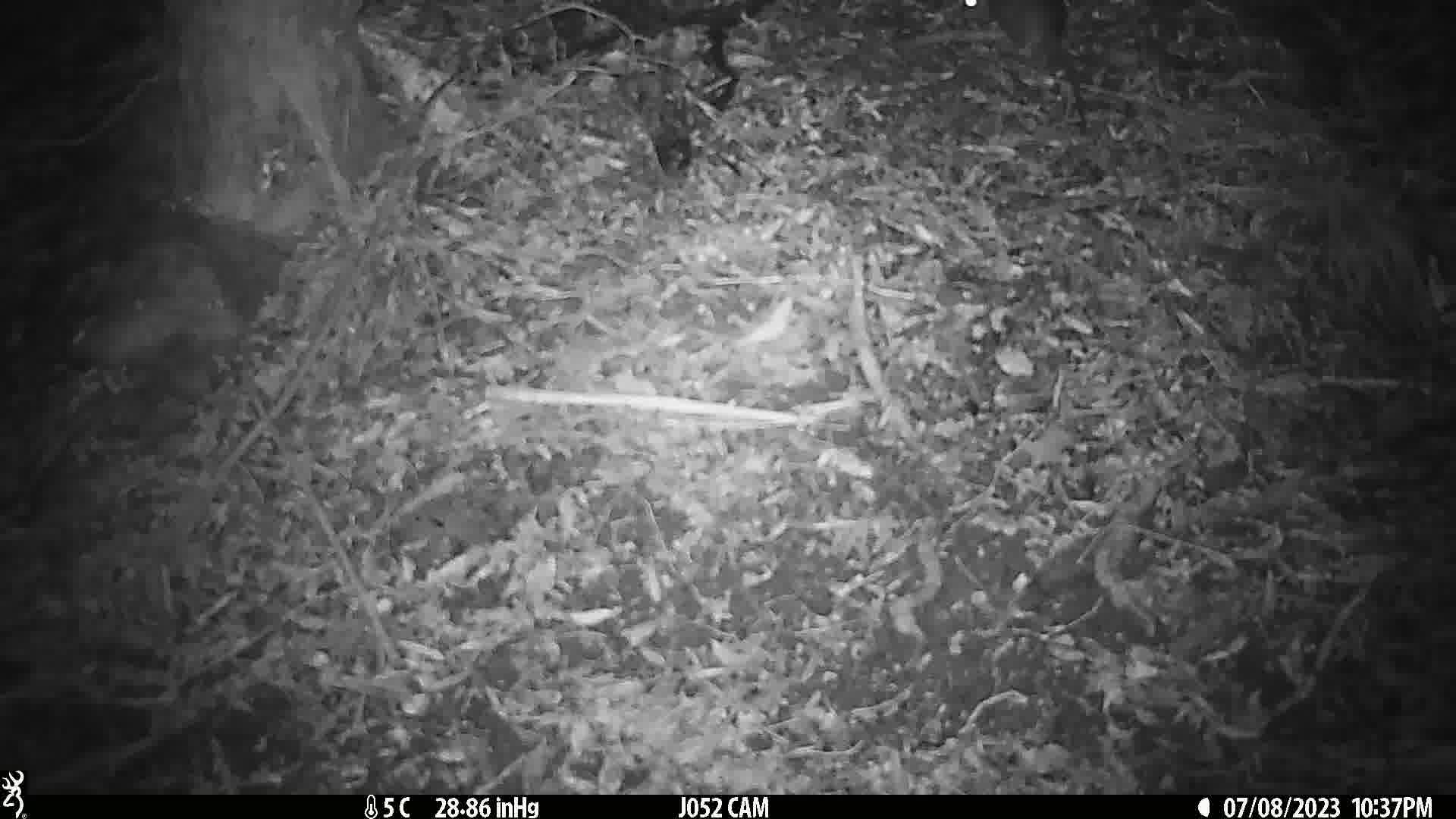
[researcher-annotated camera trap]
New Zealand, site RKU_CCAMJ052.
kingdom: Animalia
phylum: Chordata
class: Mammalia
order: Rodentia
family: Muridae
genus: Rattus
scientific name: Rattus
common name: rat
Rat (Rattus).